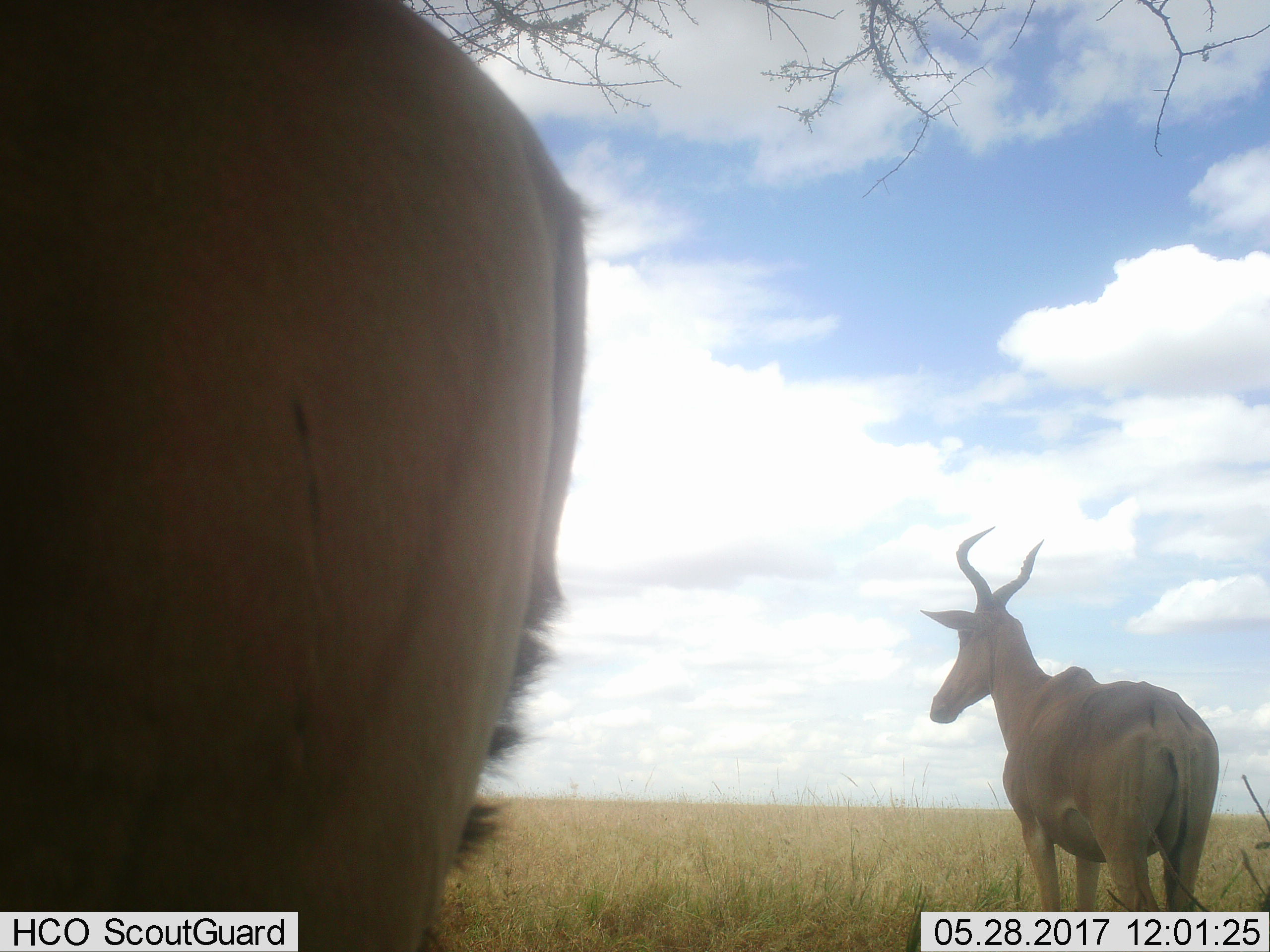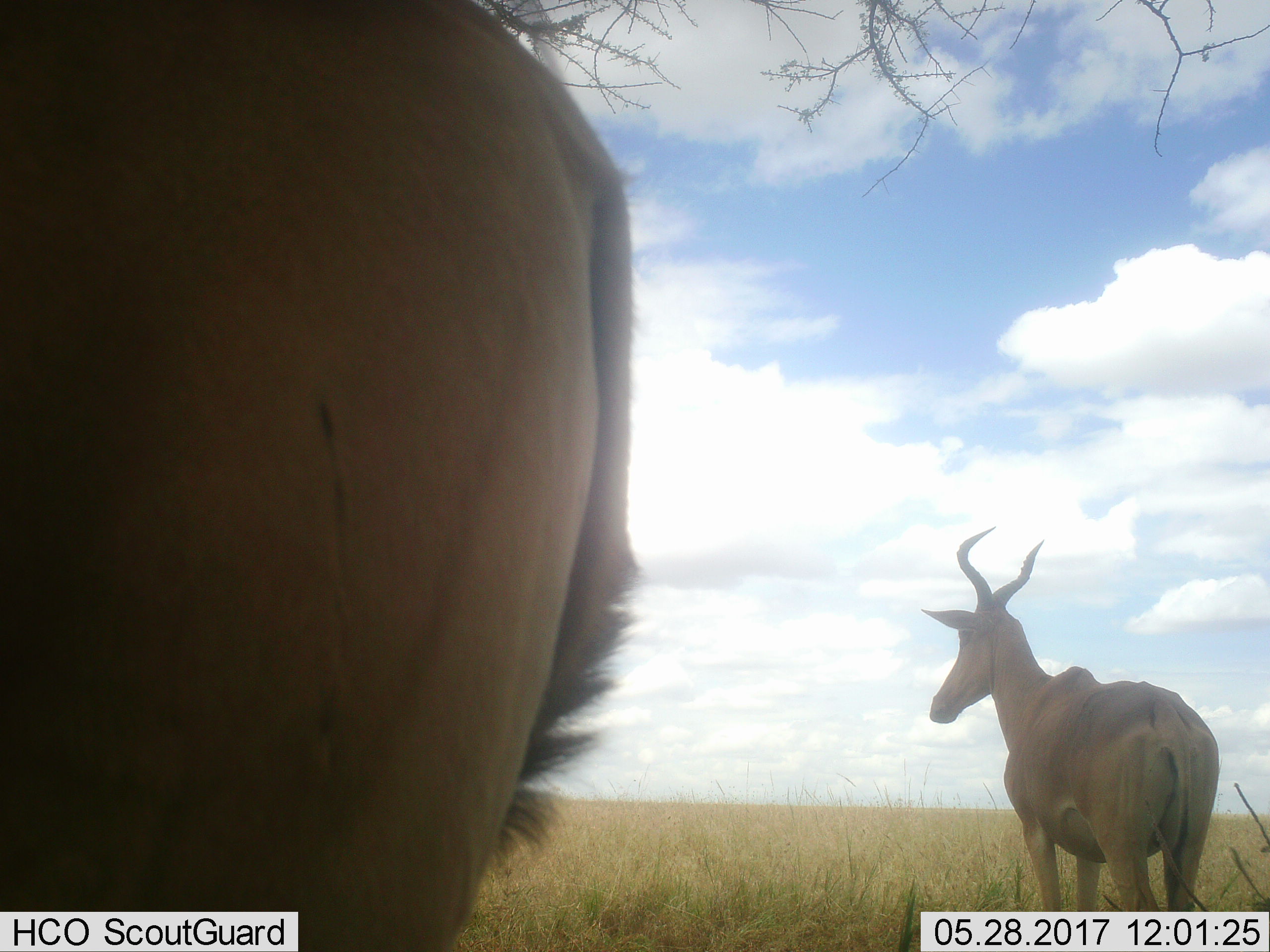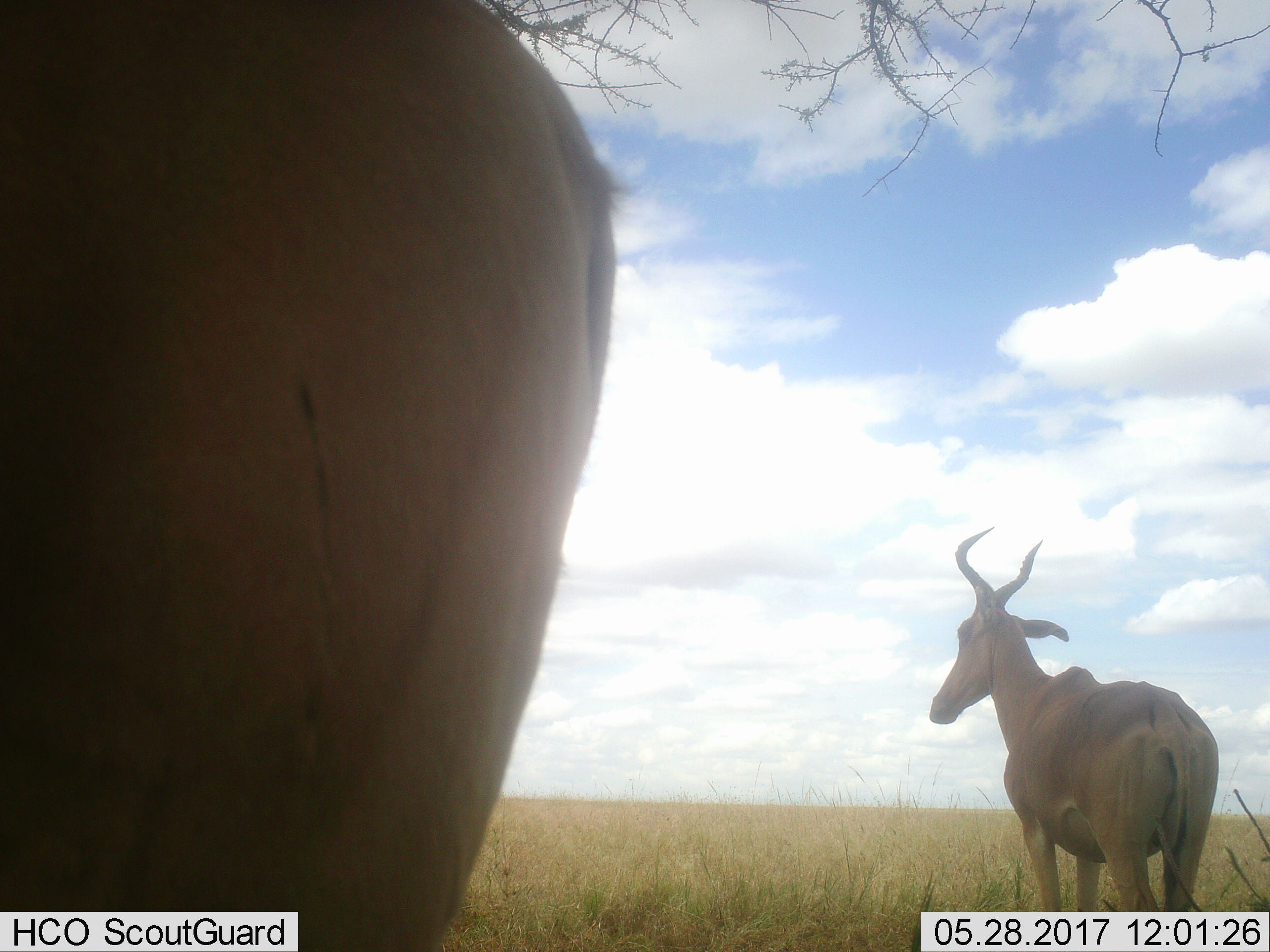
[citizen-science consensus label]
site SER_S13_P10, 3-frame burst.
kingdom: Animalia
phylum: Chordata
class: Mammalia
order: Artiodactyla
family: Bovidae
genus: Alcelaphus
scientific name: Alcelaphus buselaphus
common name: hartebeest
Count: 2.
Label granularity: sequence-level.